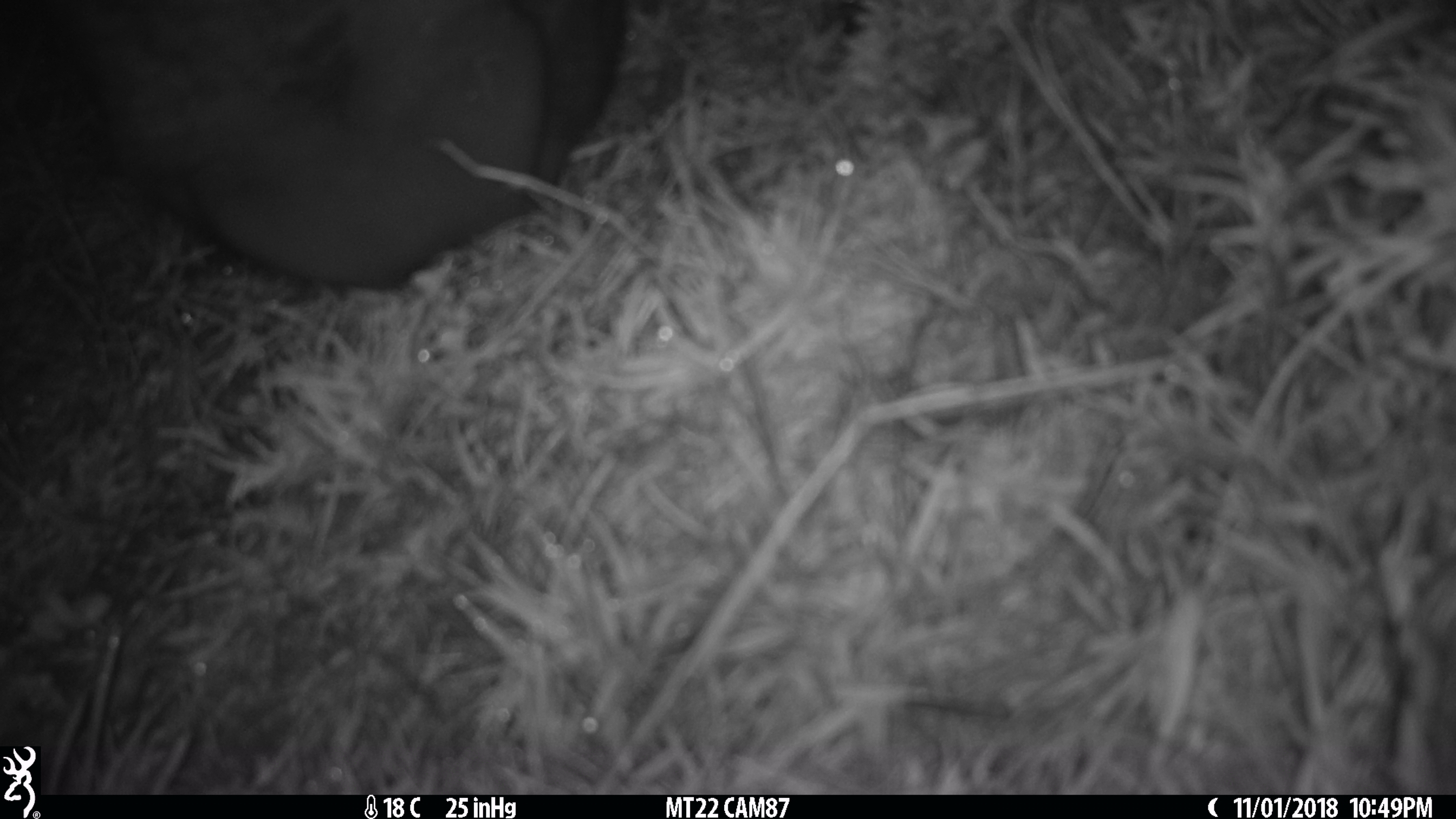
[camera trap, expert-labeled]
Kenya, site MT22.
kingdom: Animalia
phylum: Chordata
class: Mammalia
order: Artiodactyla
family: Bovidae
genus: Connochaetes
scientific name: Connochaetes taurinus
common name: blue wildebeest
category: wildebeest